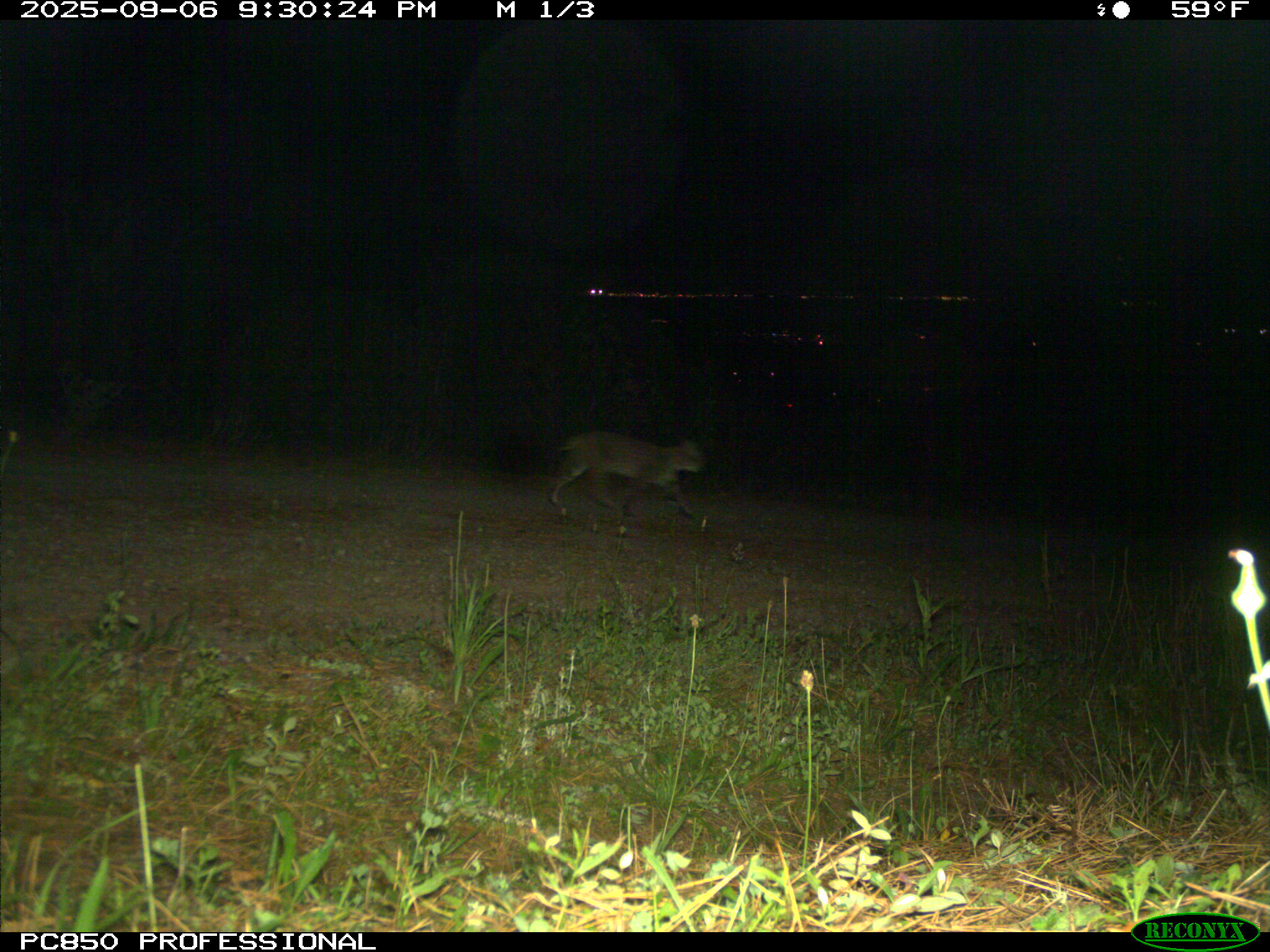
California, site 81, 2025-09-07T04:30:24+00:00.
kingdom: Animalia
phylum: Chordata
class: Mammalia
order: Carnivora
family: Felidae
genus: Lynx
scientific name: Lynx rufus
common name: bobcat